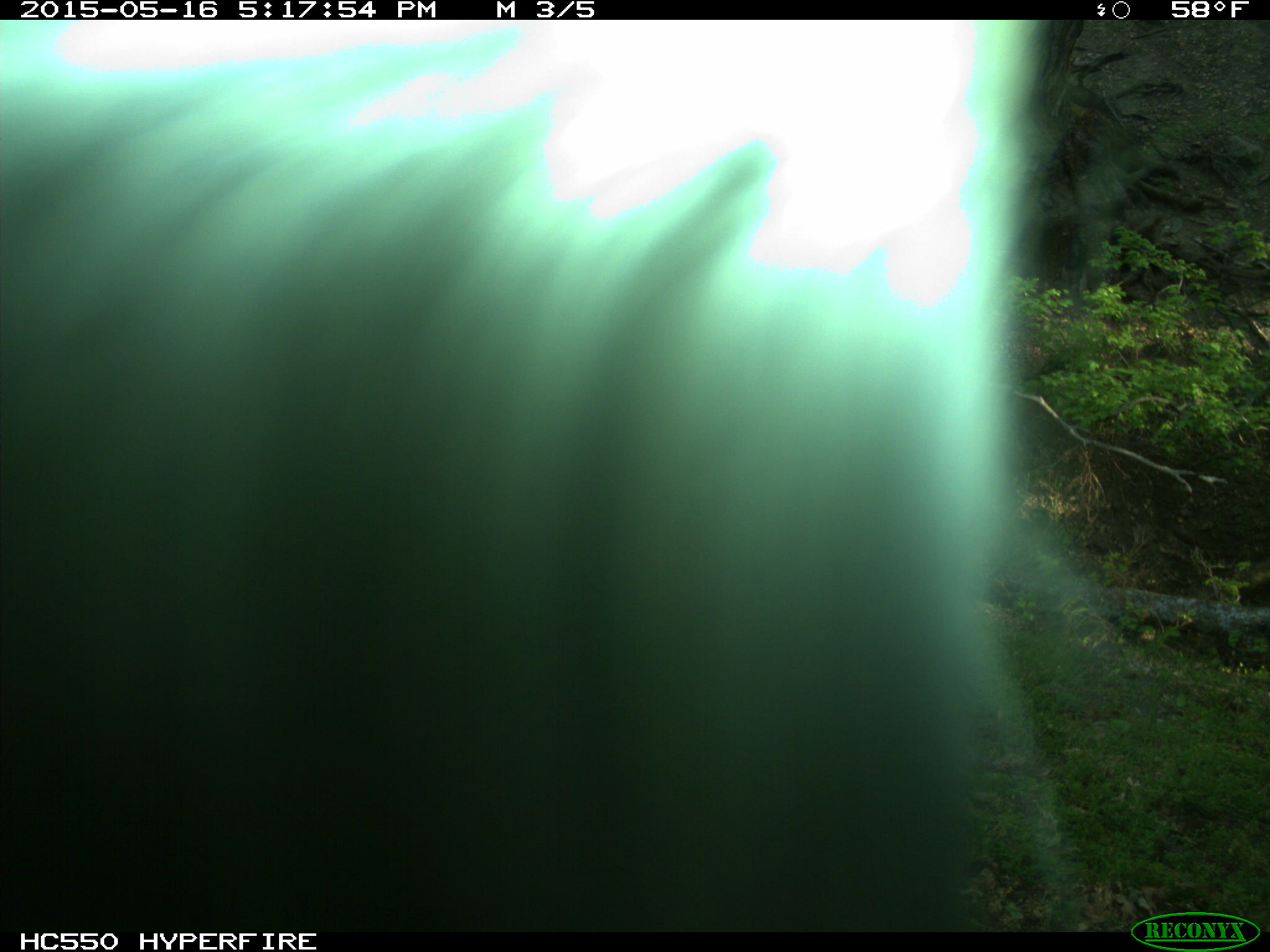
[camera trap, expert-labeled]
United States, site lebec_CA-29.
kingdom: Animalia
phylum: Chordata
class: Mammalia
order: Artiodactyla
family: Bovidae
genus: Bos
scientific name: Bos taurus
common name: domestic cow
Bos taurus (domestic cow).